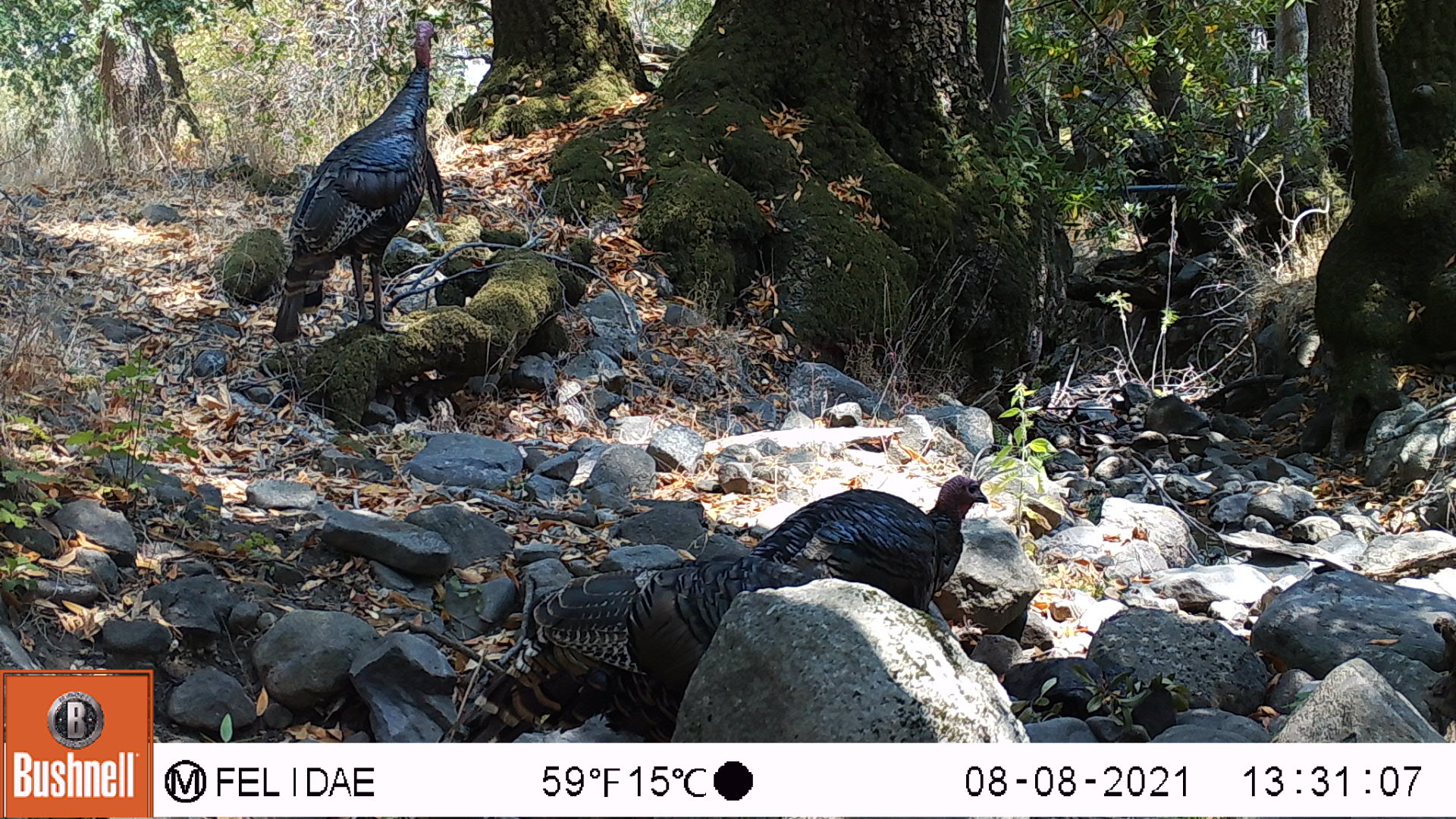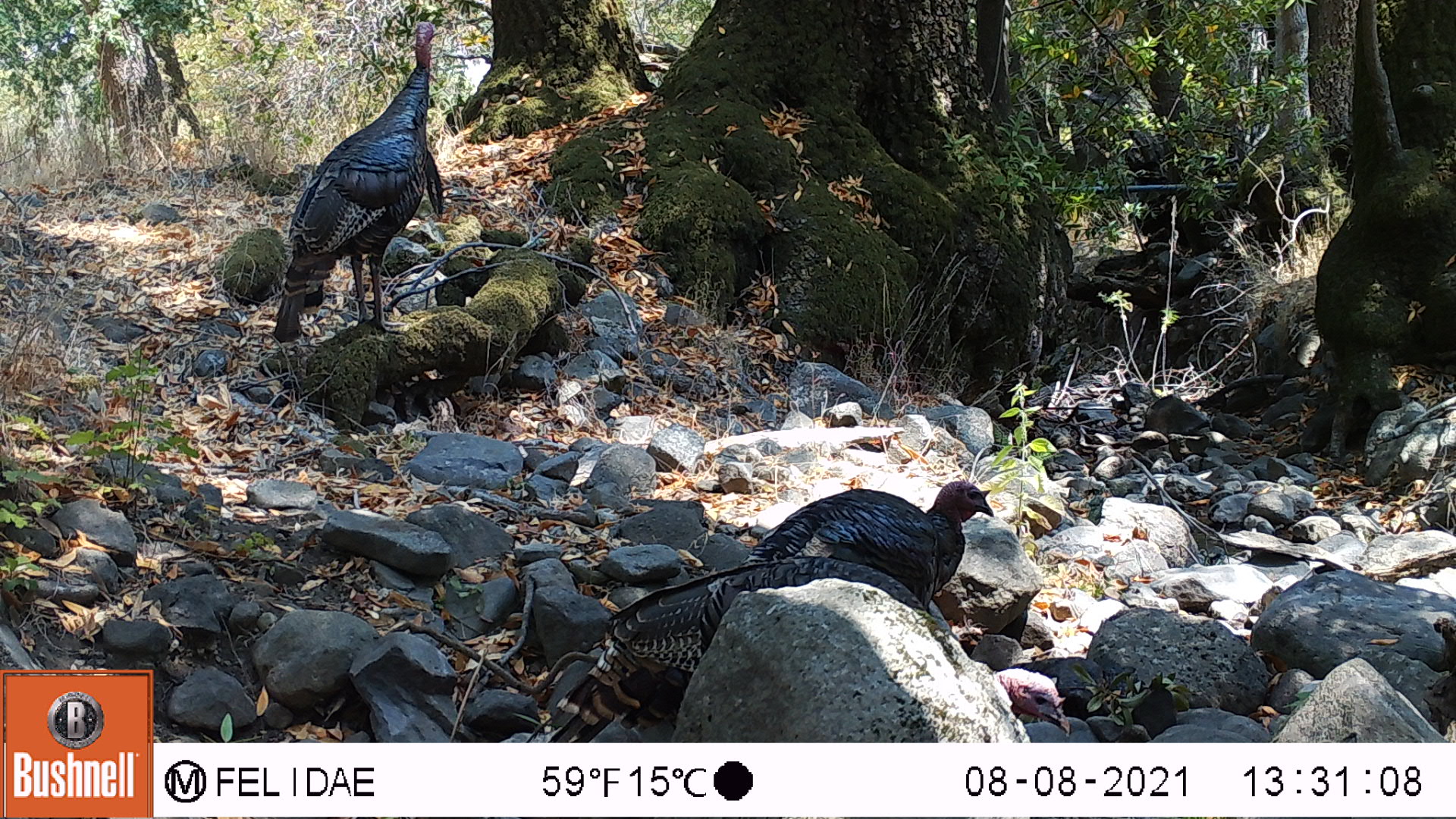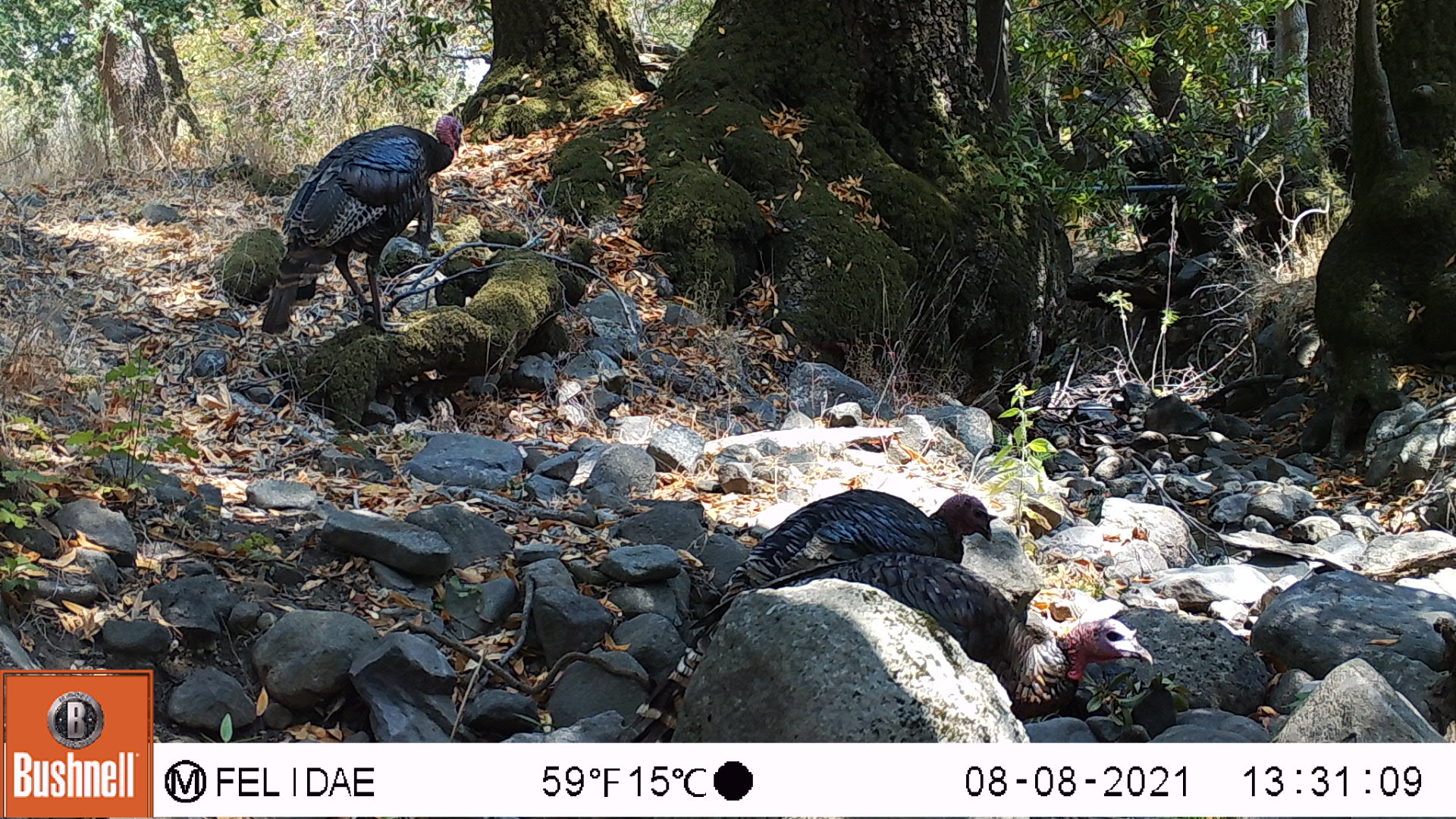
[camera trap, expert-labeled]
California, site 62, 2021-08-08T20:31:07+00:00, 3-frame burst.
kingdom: Animalia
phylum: Chordata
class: Aves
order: Galliformes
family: Phasianidae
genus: Meleagris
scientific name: Meleagris gallopavo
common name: turkey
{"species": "turkey (Meleagris gallopavo)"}